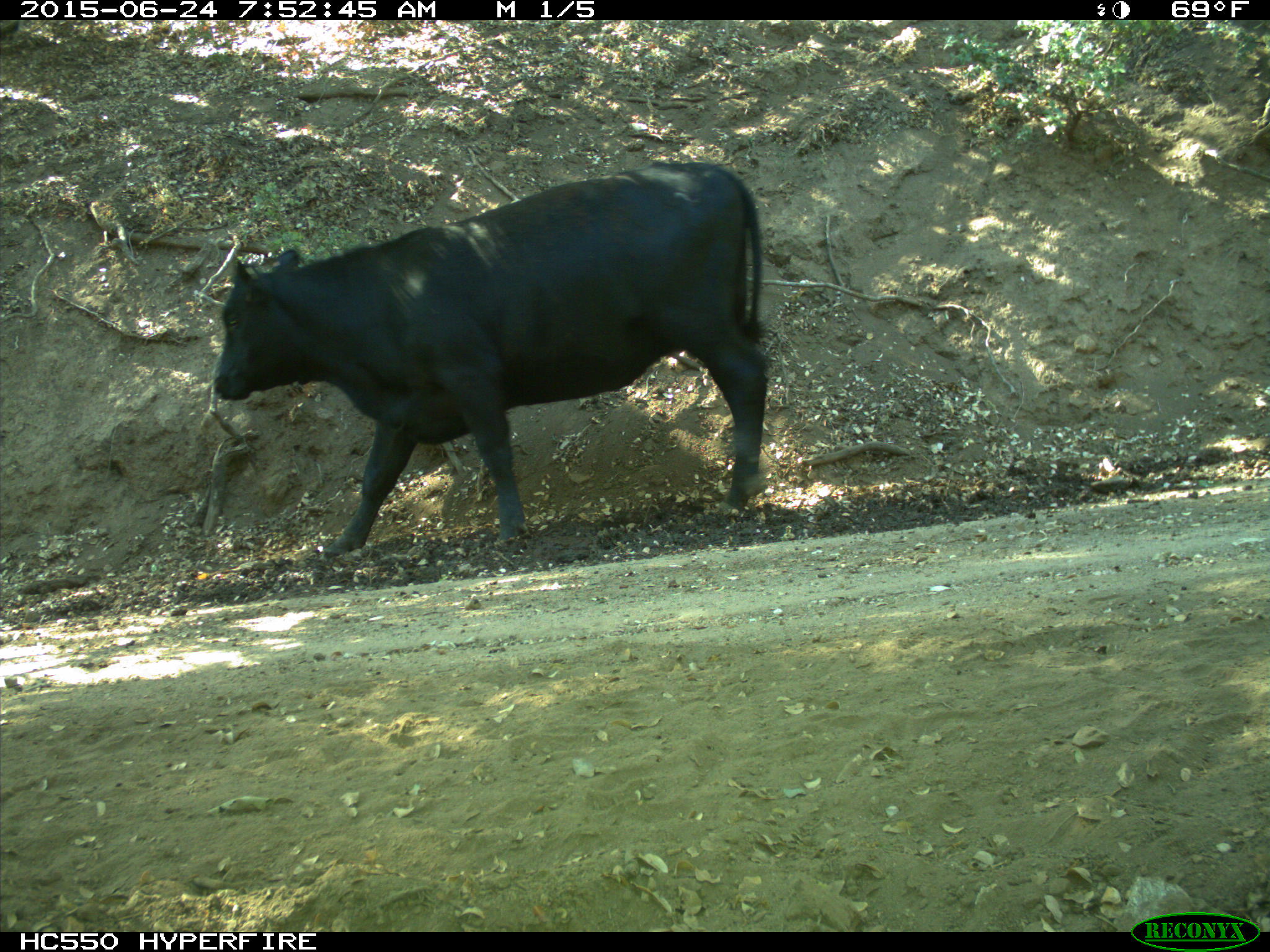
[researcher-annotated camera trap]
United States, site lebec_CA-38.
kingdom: Animalia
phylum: Chordata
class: Mammalia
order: Artiodactyla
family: Bovidae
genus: Bos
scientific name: Bos taurus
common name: domestic cow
Bos taurus (domestic cow).